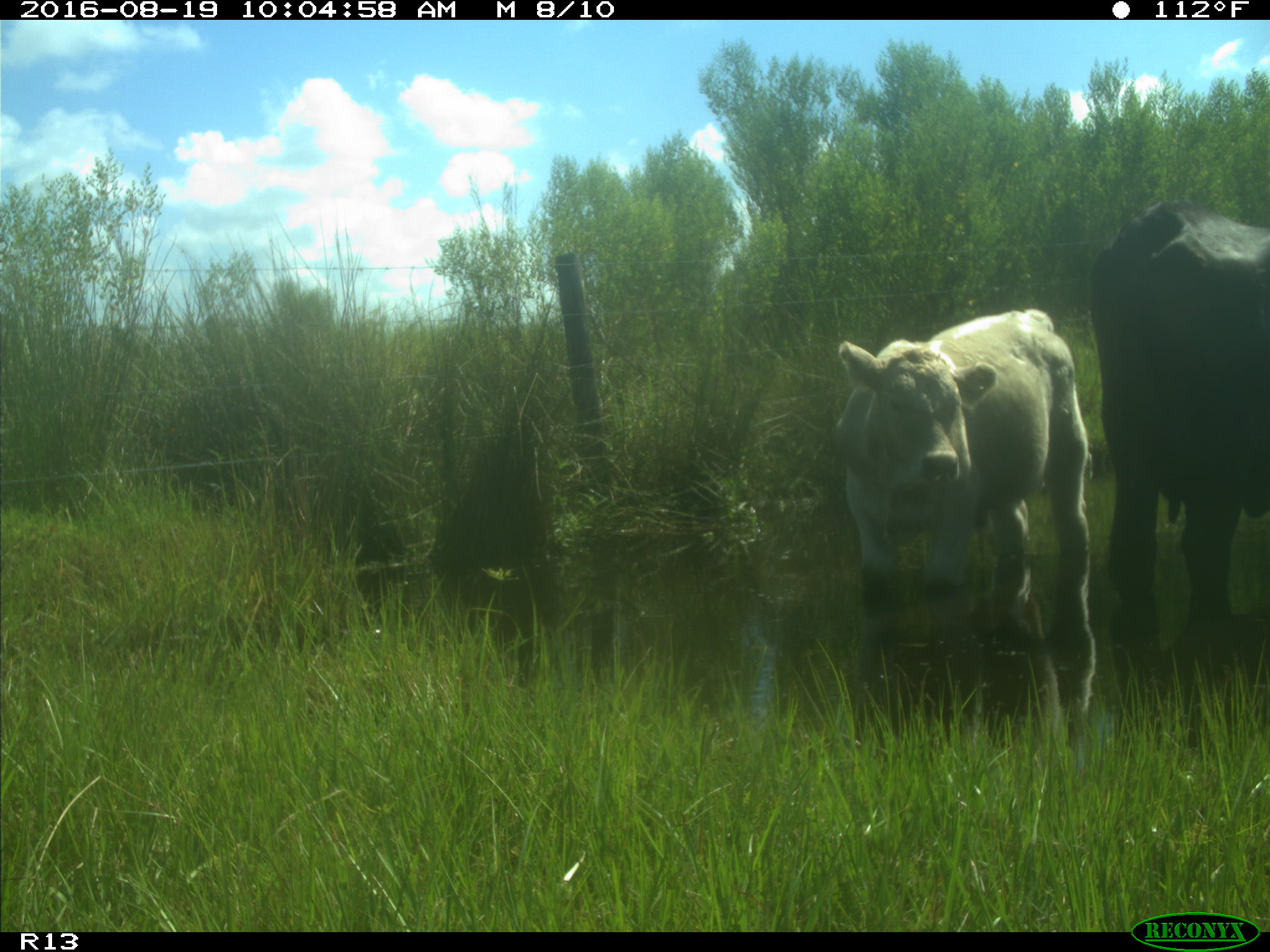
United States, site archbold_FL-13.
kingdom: Animalia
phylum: Chordata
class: Mammalia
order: Artiodactyla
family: Bovidae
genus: Bos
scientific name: Bos taurus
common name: domestic cow